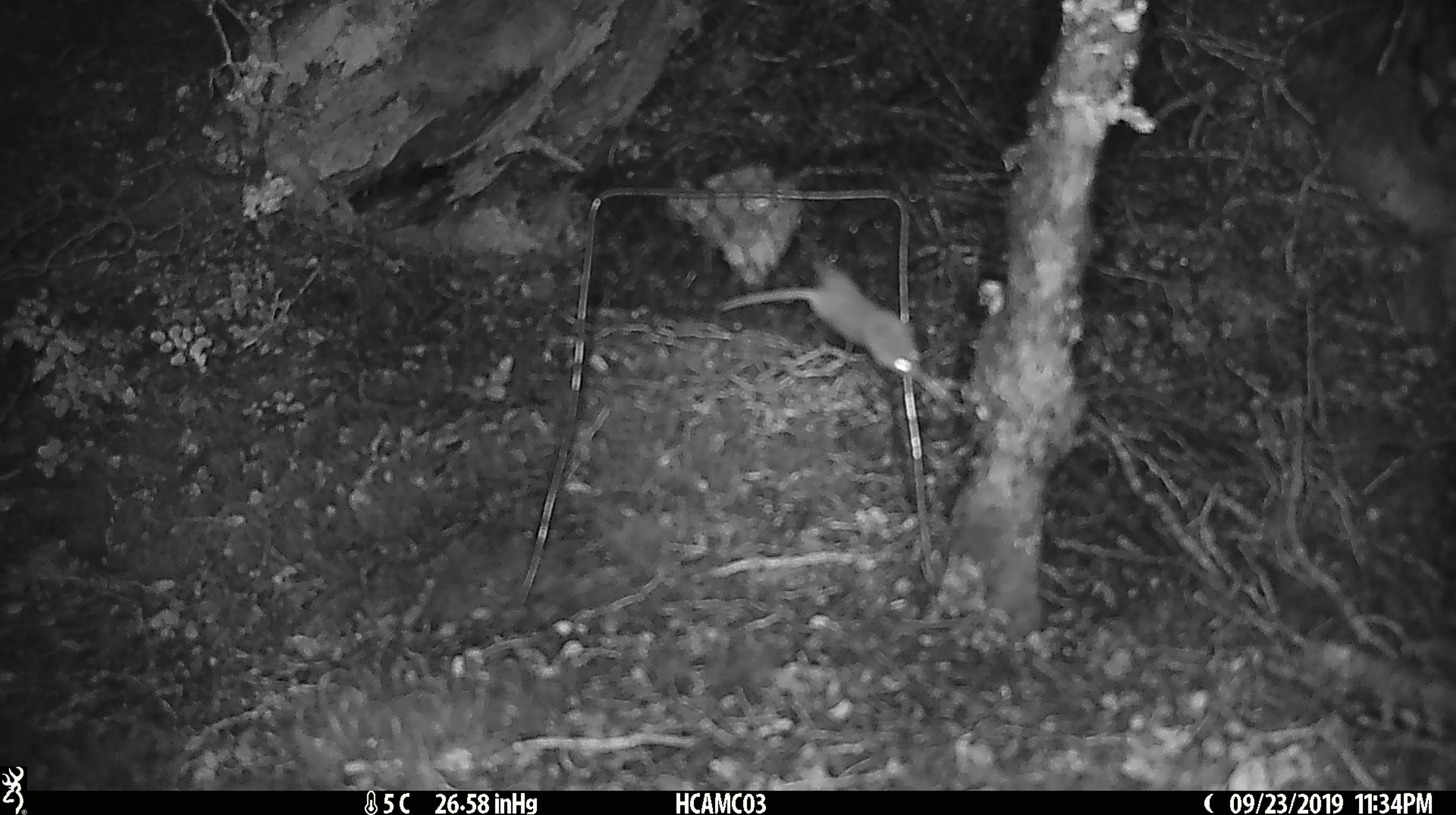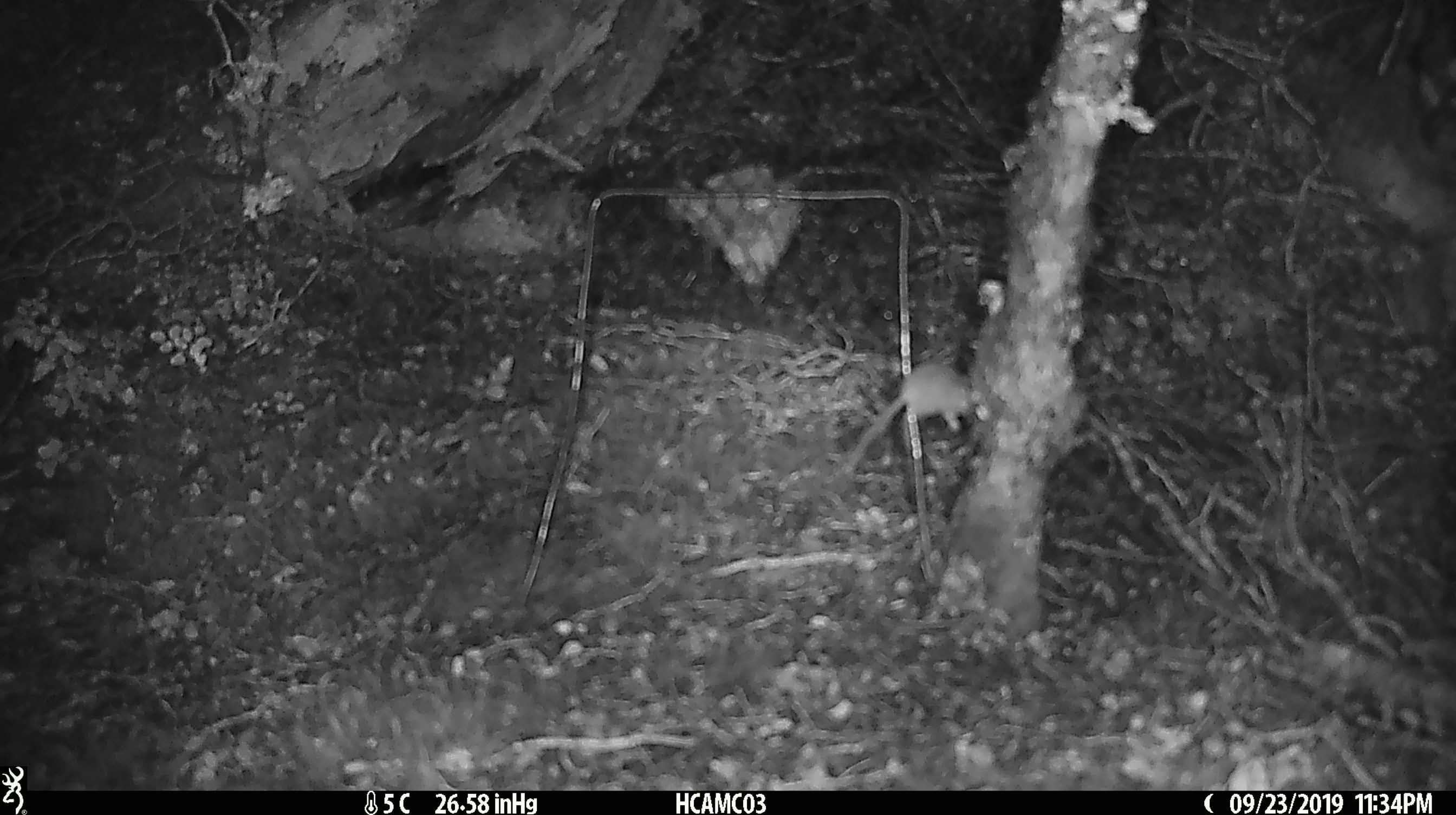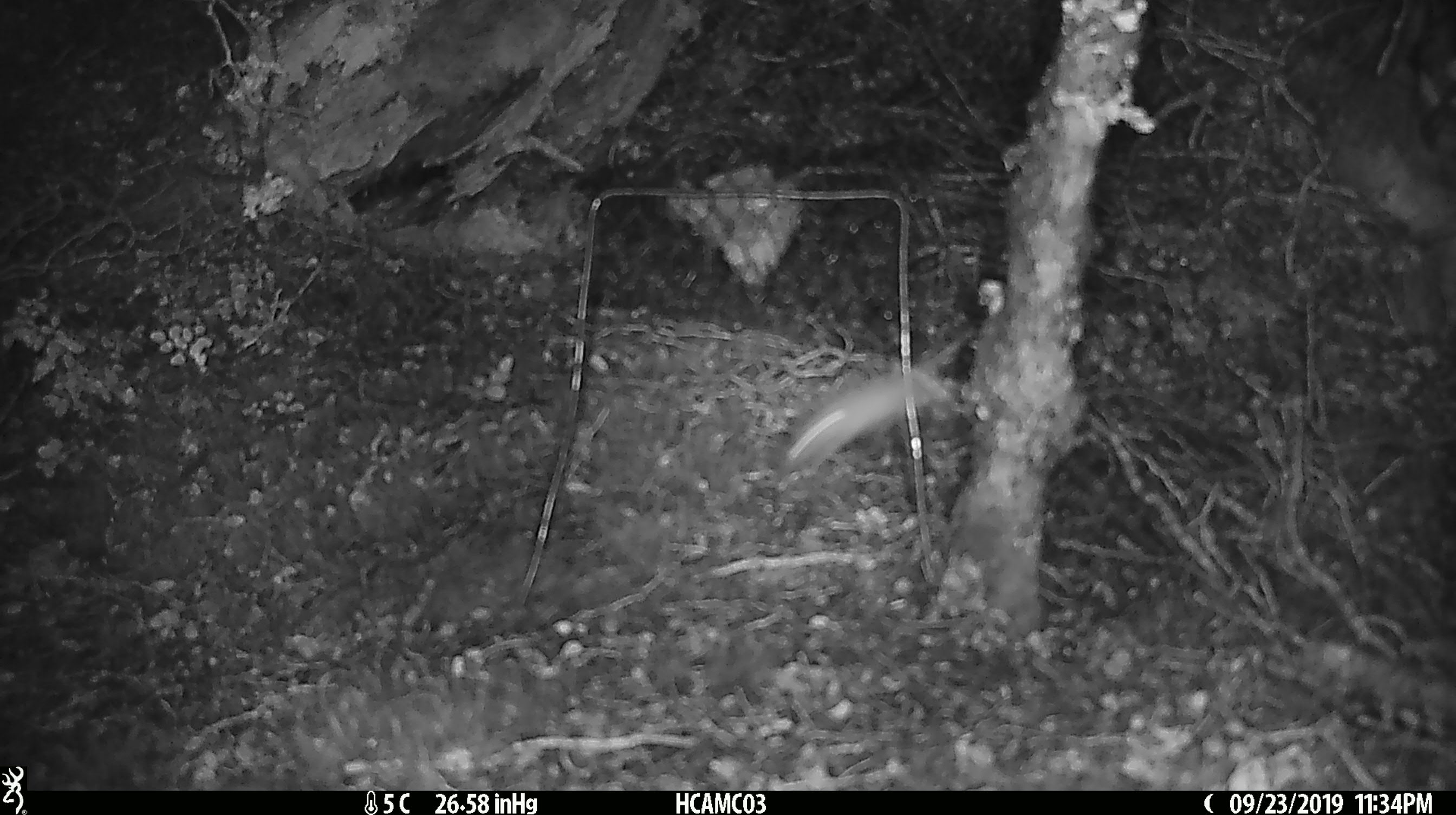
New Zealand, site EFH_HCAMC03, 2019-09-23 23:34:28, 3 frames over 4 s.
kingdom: Animalia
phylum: Chordata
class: Mammalia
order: Rodentia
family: Muridae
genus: Mus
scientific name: Mus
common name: mouse